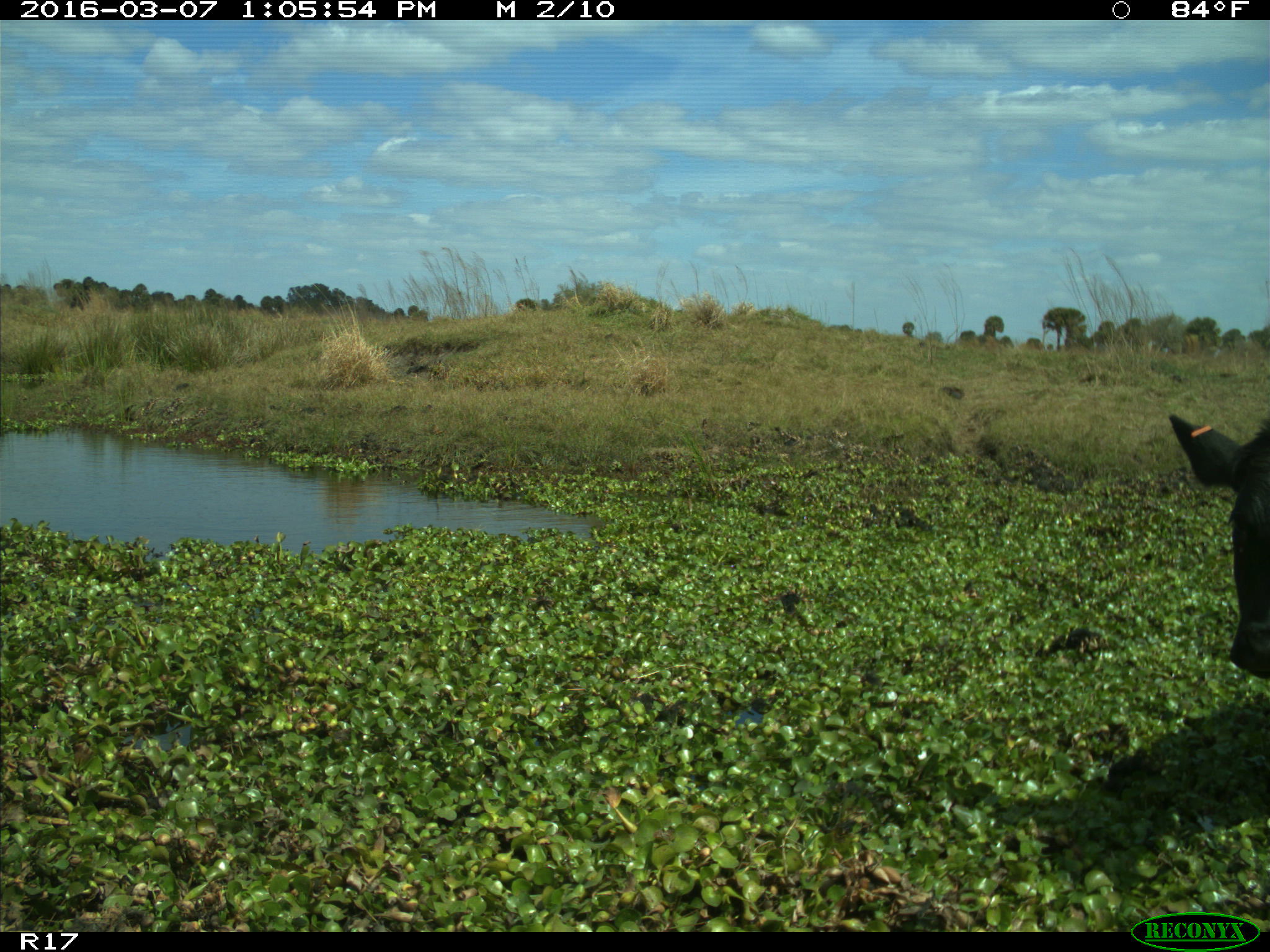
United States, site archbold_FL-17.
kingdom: Animalia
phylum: Chordata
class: Mammalia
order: Artiodactyla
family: Bovidae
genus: Bos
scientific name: Bos taurus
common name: domestic cow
Bos taurus (domestic cow).